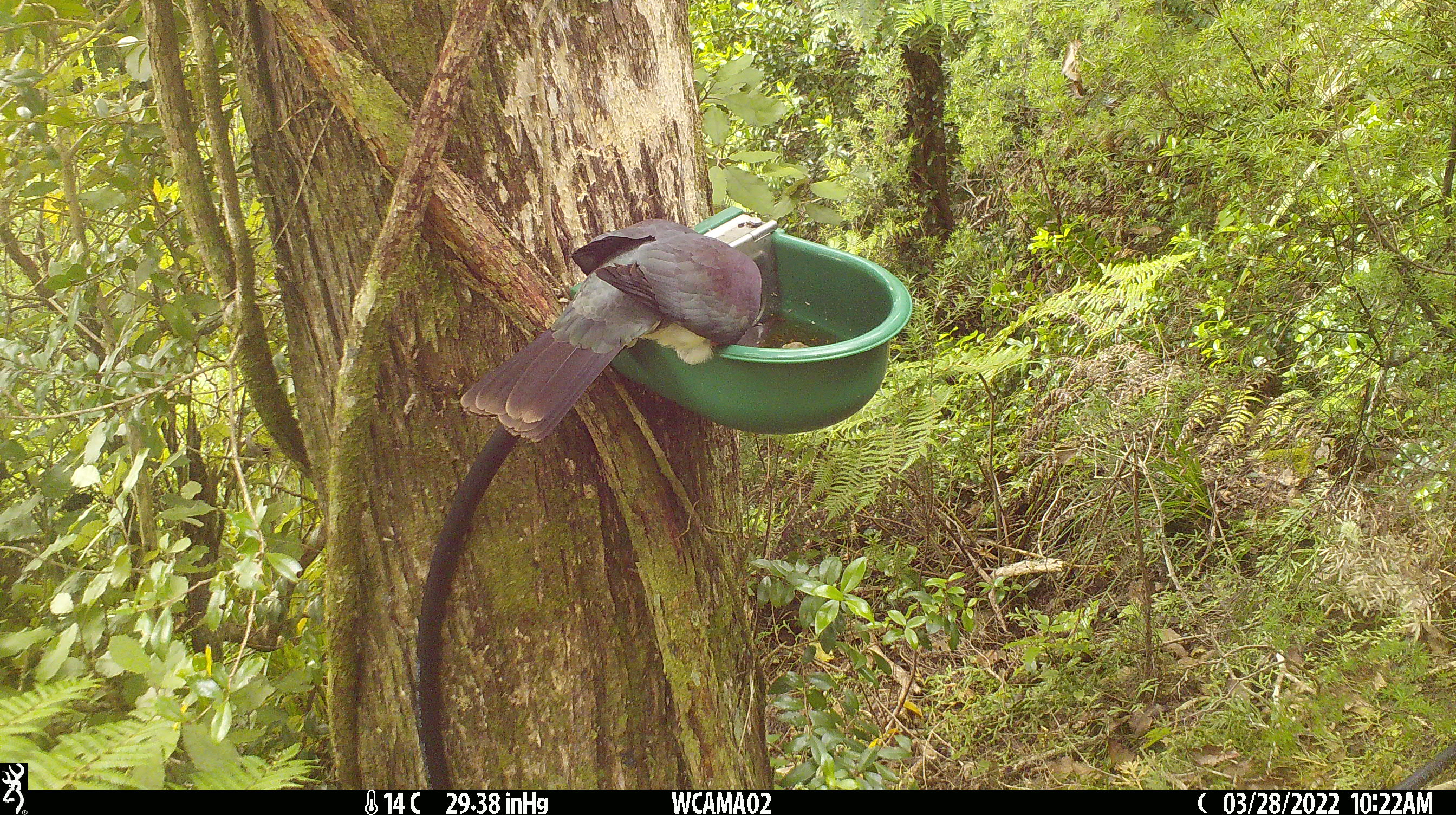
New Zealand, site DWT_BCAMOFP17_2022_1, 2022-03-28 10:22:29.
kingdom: Animalia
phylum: Chordata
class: Aves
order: Columbiformes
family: Columbidae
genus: Hemiphaga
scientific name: Hemiphaga novaeseelandiae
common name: new zealand pigeon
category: kereru